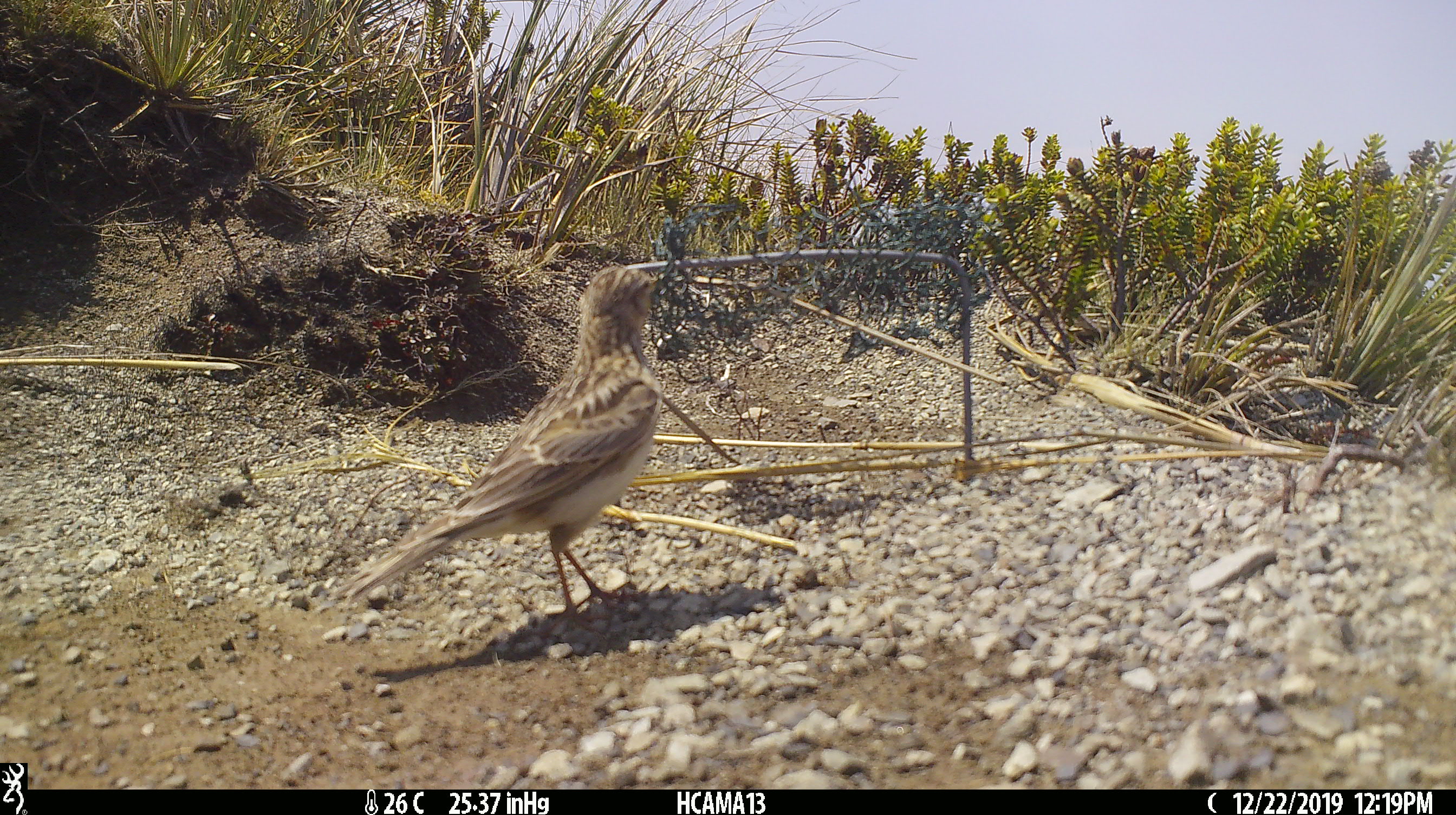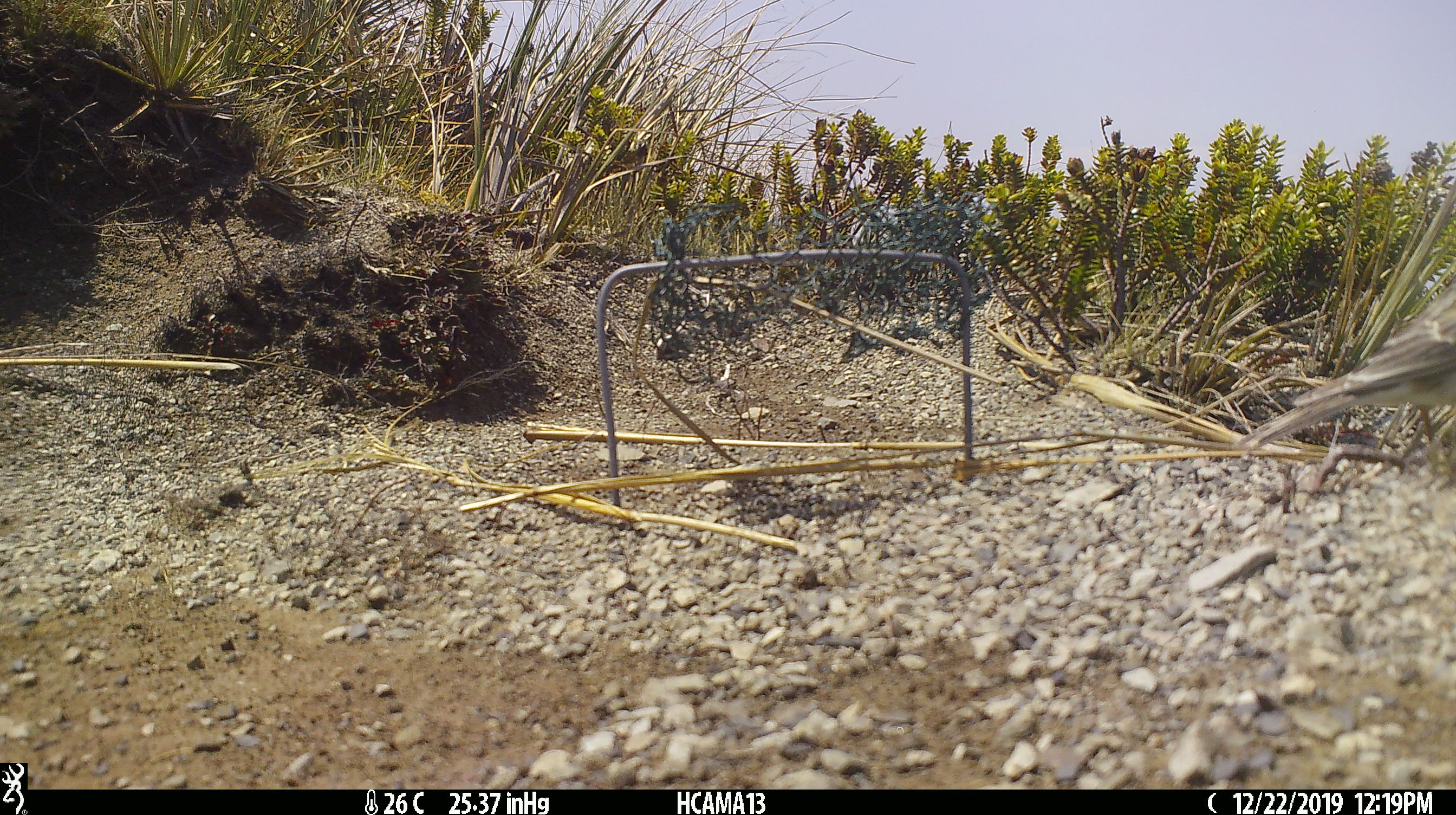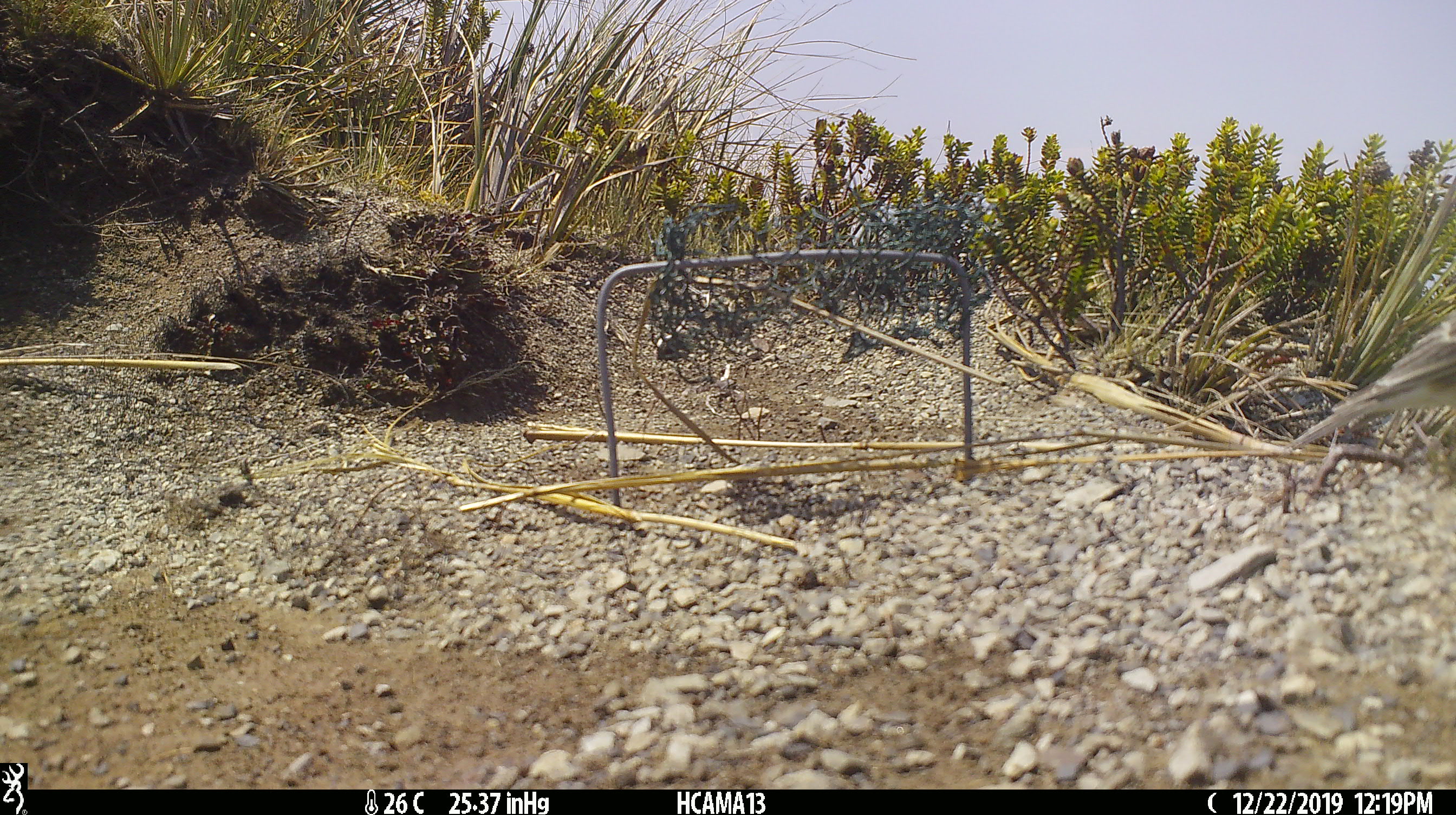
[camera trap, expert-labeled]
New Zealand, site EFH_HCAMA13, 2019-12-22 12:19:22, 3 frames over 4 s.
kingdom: Animalia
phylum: Chordata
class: Aves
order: Passeriformes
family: Motacillidae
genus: Anthus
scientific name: Anthus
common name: pipit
Pipit (Anthus).